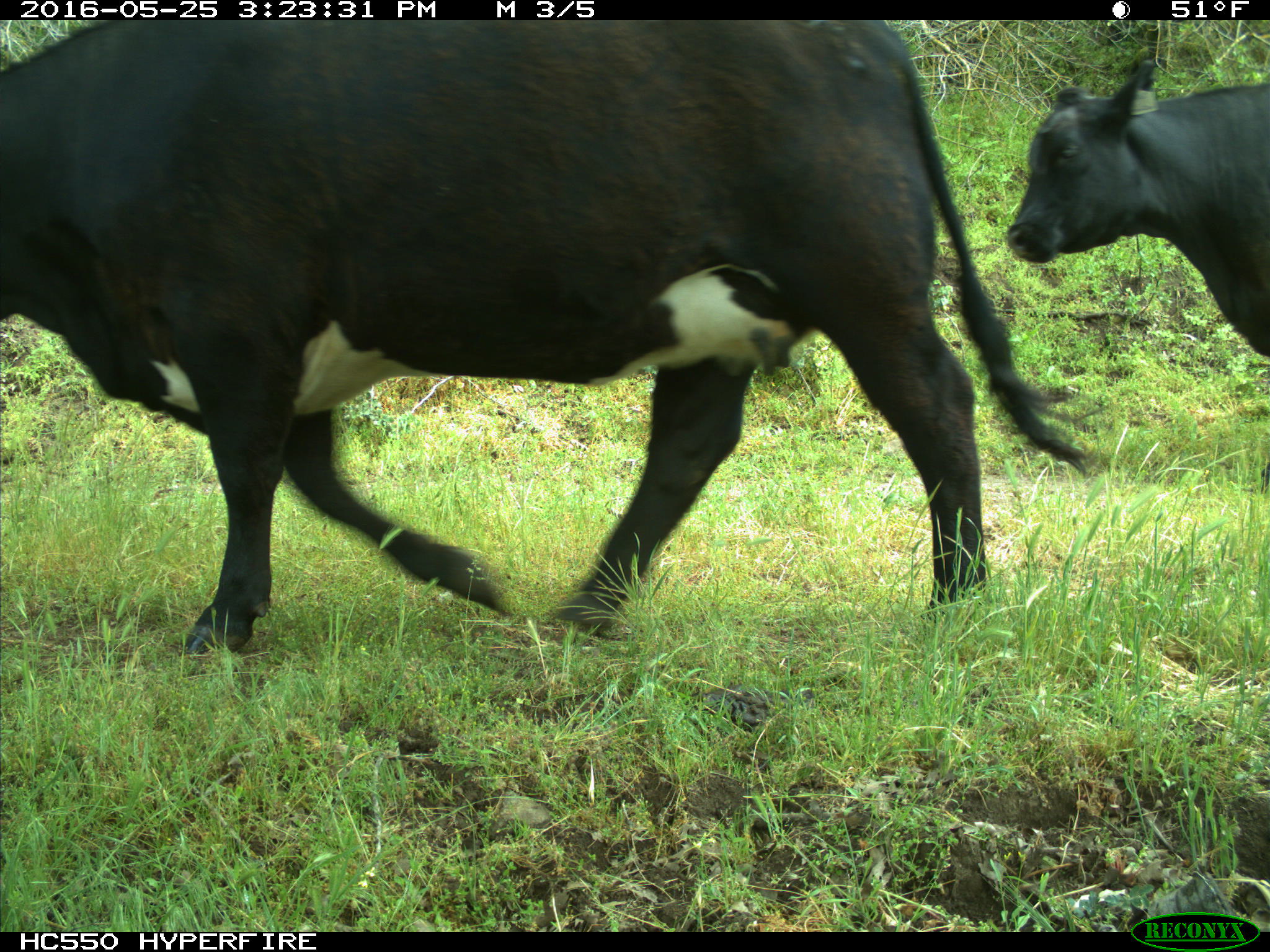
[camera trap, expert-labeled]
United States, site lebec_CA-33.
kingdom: Animalia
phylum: Chordata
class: Mammalia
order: Artiodactyla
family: Bovidae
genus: Bos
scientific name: Bos taurus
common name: domestic cow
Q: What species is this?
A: Bos taurus (domestic cow).